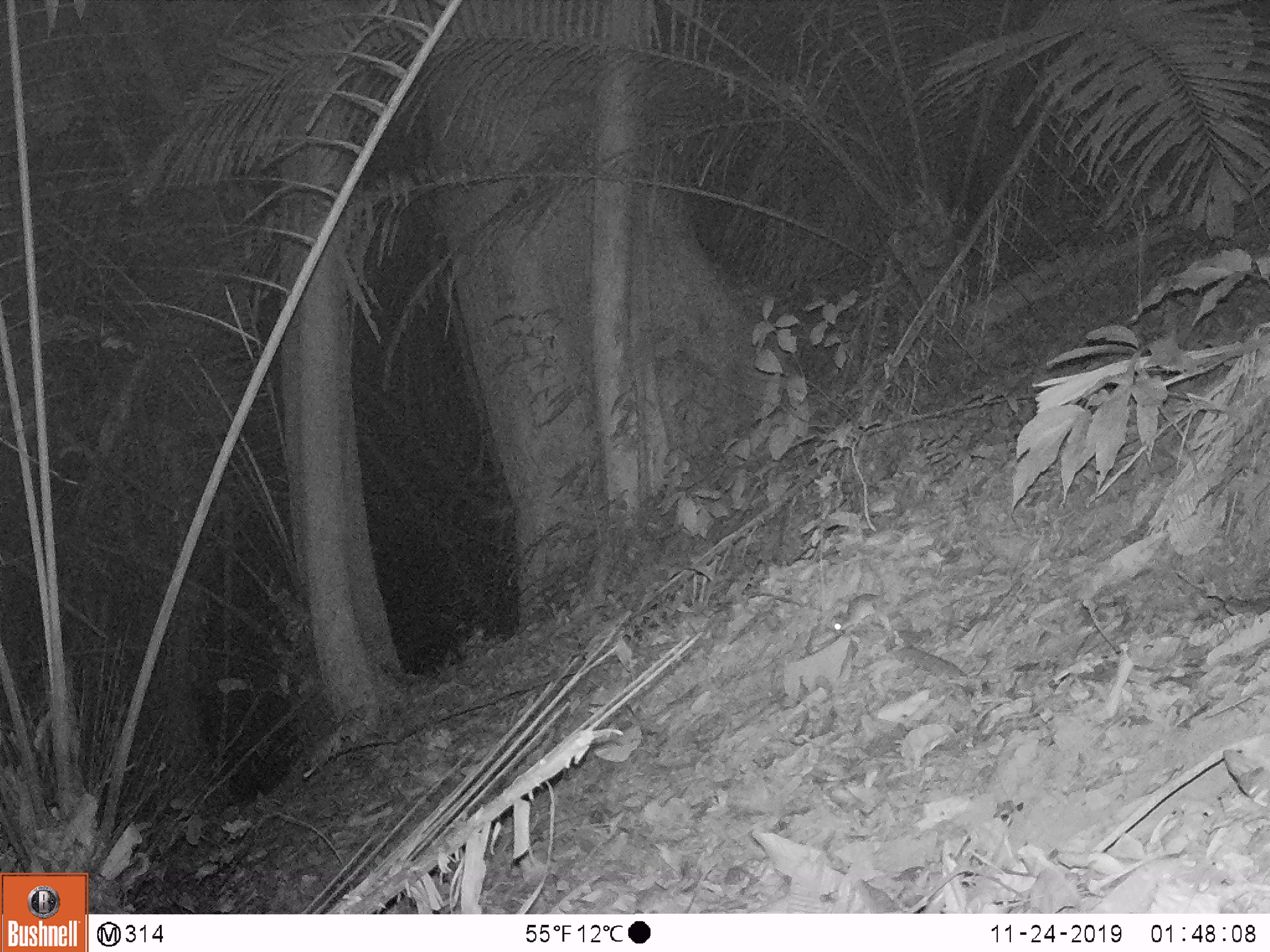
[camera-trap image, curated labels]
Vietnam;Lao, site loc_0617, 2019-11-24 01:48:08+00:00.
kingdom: Animalia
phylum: Chordata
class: Mammalia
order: Rodentia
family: Muridae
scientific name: Muridae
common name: old-world mice and rats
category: unidentified murid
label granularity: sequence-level